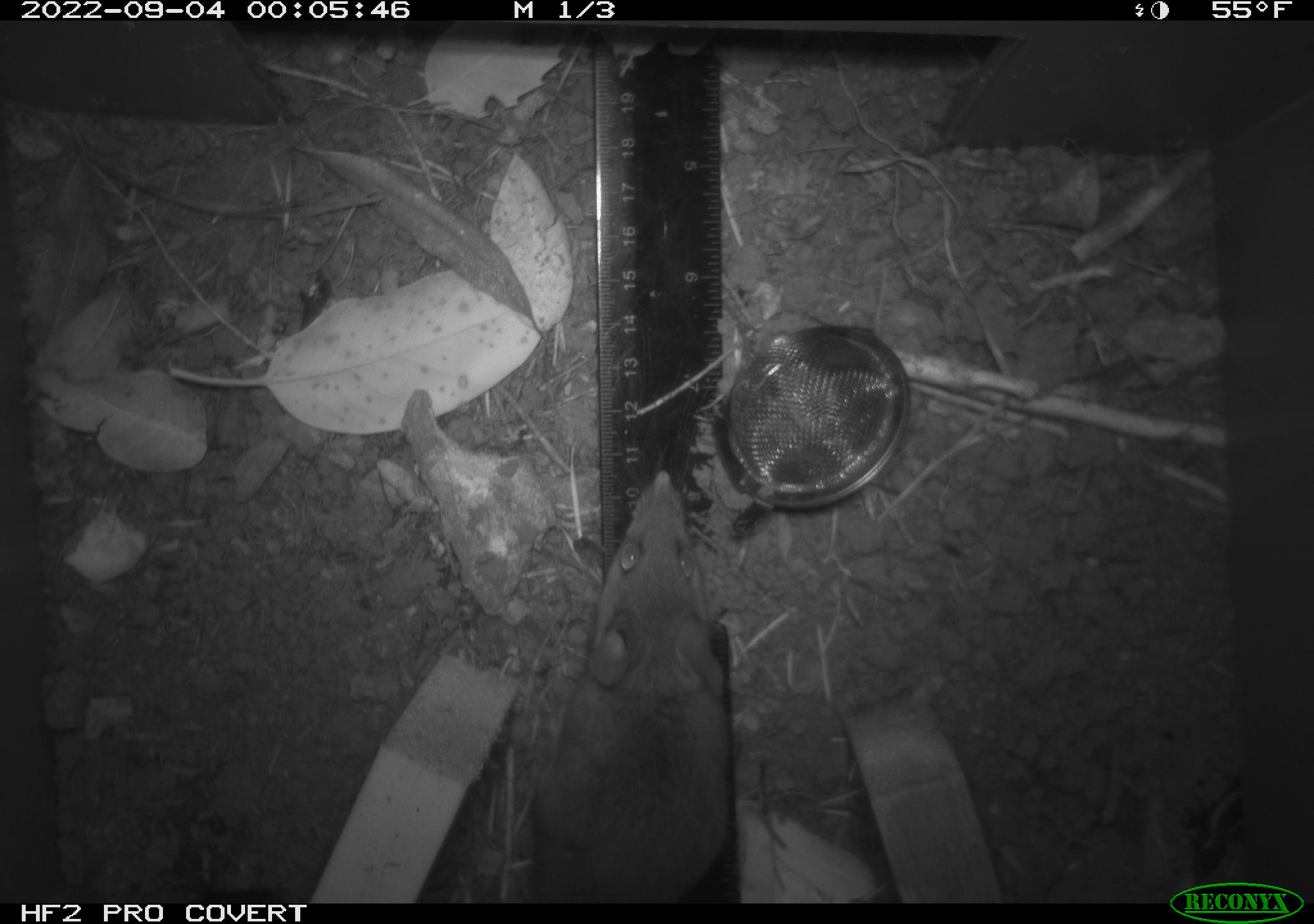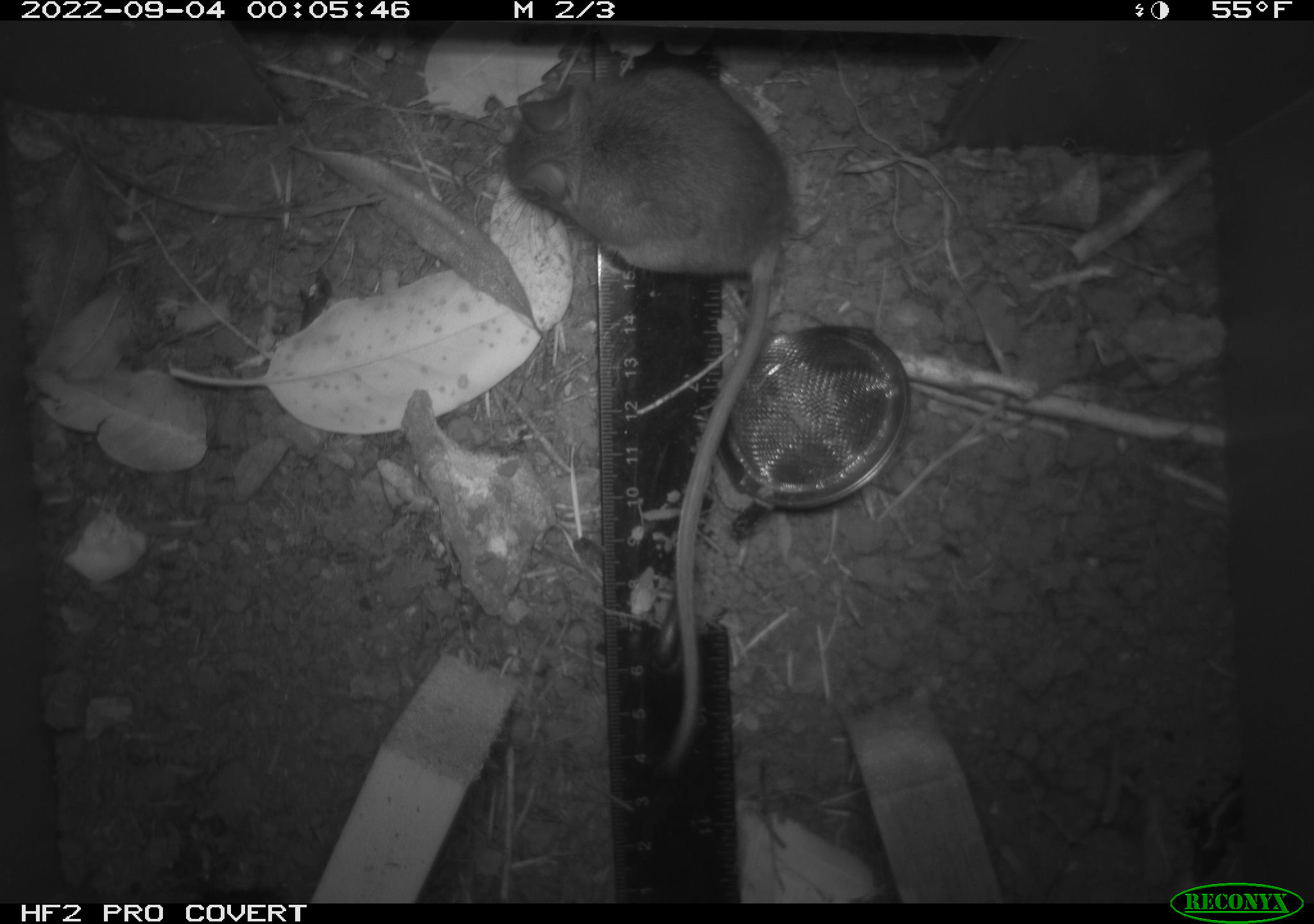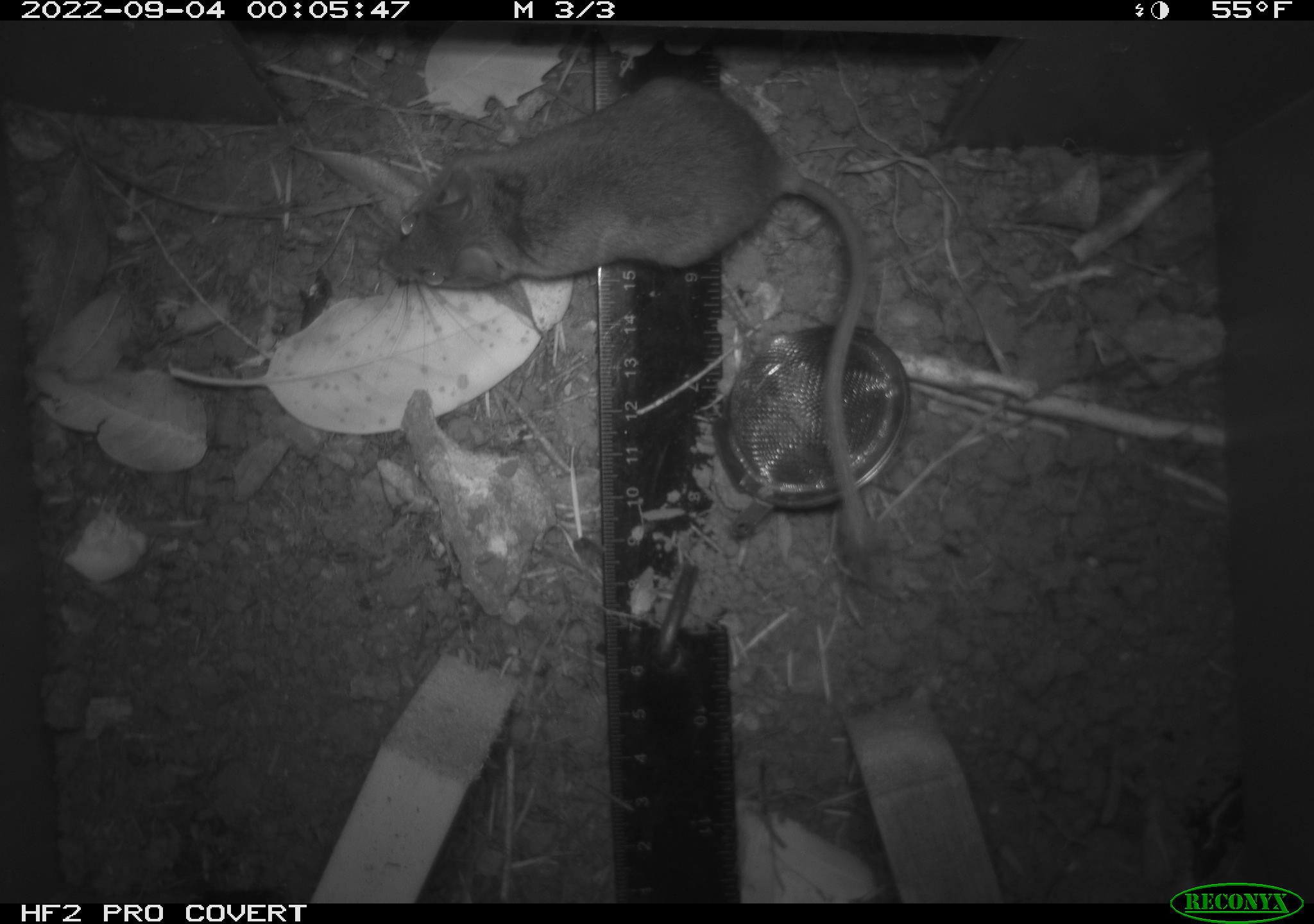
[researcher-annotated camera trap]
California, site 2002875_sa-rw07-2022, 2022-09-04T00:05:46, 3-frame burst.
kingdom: Animalia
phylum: Chordata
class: Mammalia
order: Rodentia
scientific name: Rodentia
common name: mouse species